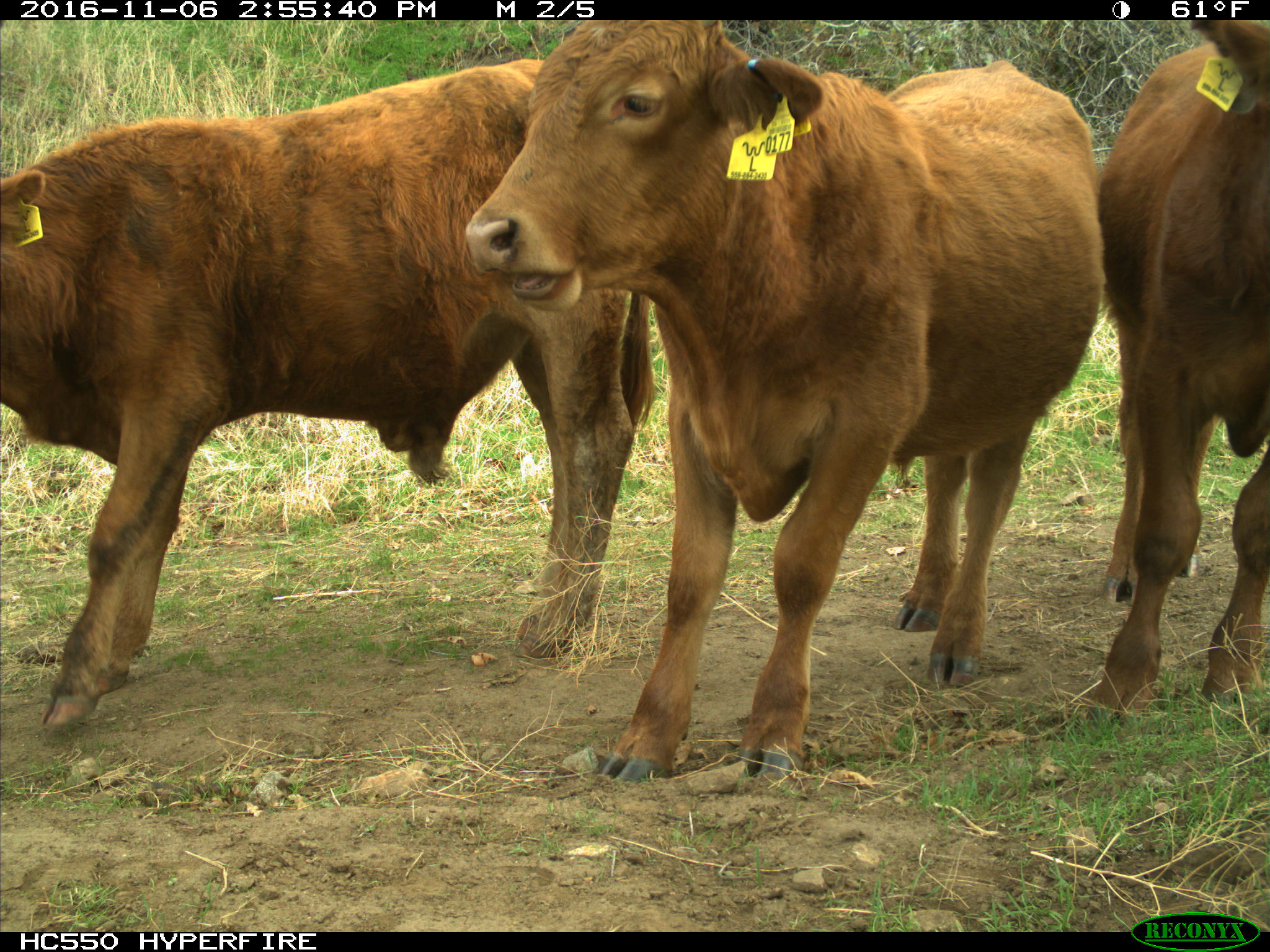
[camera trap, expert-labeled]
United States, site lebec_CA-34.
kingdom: Animalia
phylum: Chordata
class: Mammalia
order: Artiodactyla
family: Bovidae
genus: Bos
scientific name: Bos taurus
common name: domestic cow